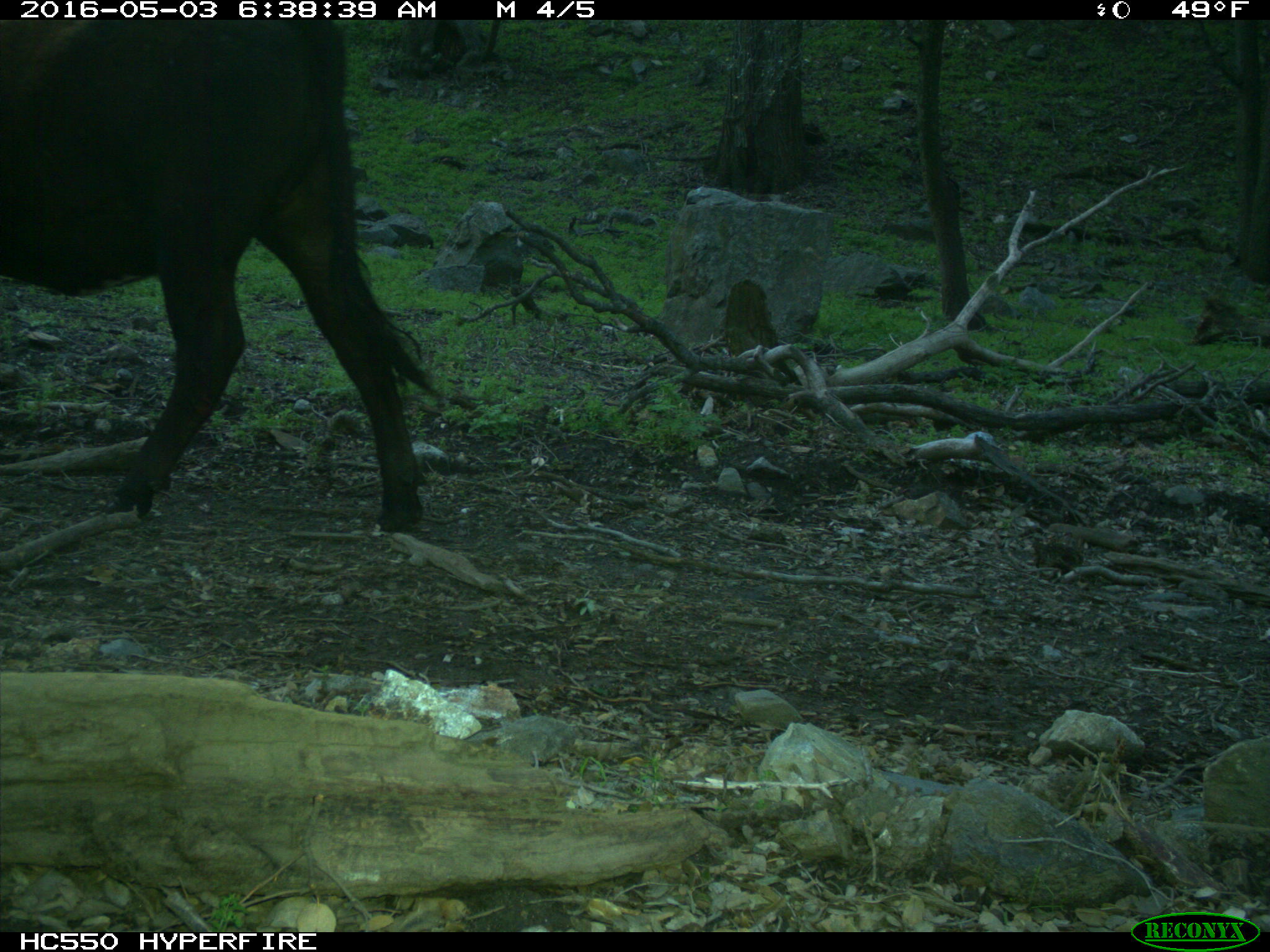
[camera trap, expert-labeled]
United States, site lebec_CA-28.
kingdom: Animalia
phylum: Chordata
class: Mammalia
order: Artiodactyla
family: Bovidae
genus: Bos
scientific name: Bos taurus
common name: domestic cow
Bos taurus (domestic cow).